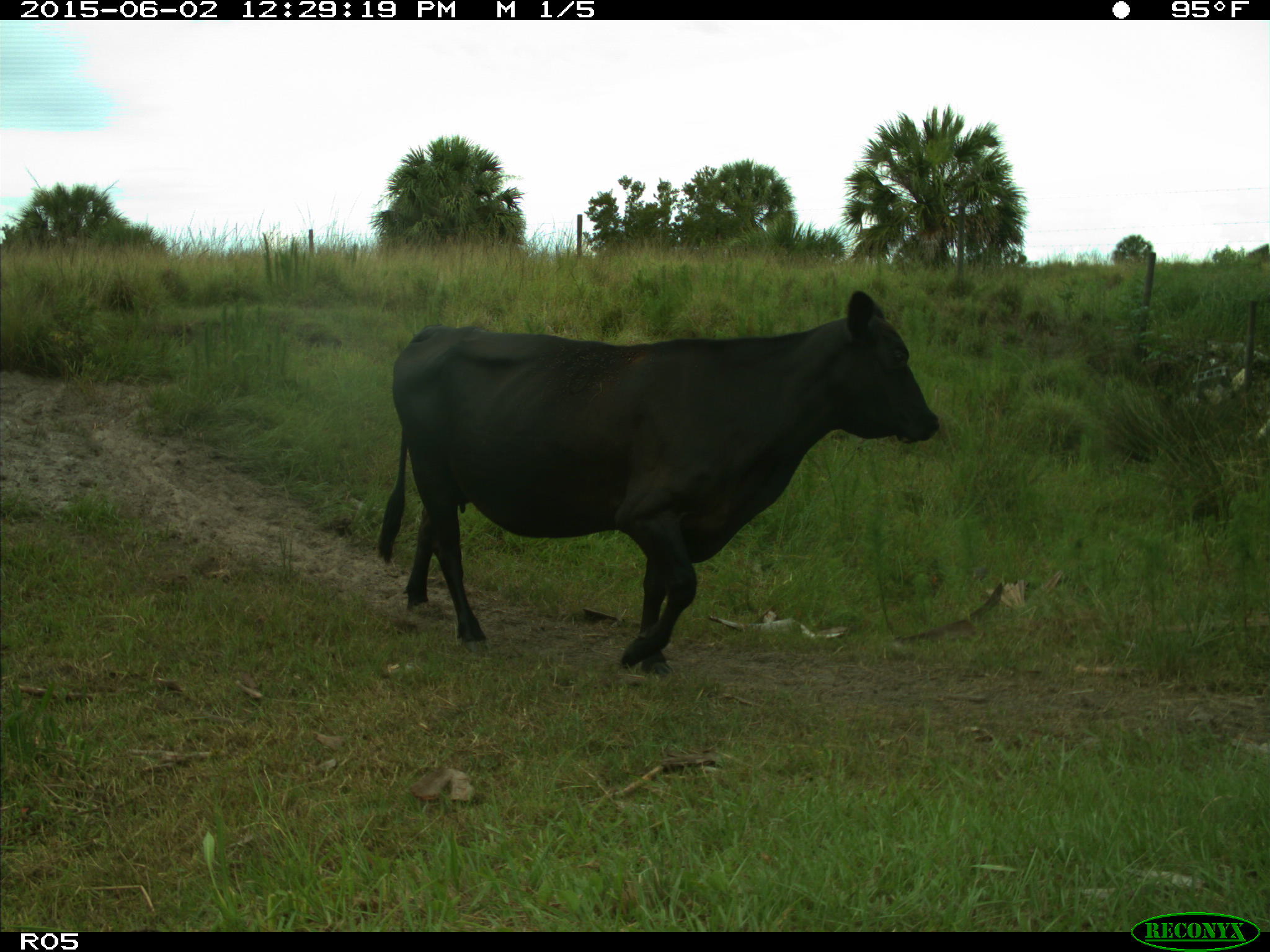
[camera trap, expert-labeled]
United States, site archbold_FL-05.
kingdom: Animalia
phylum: Chordata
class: Mammalia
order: Artiodactyla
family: Bovidae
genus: Bos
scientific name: Bos taurus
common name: domestic cow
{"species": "Bos taurus (domestic cow)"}